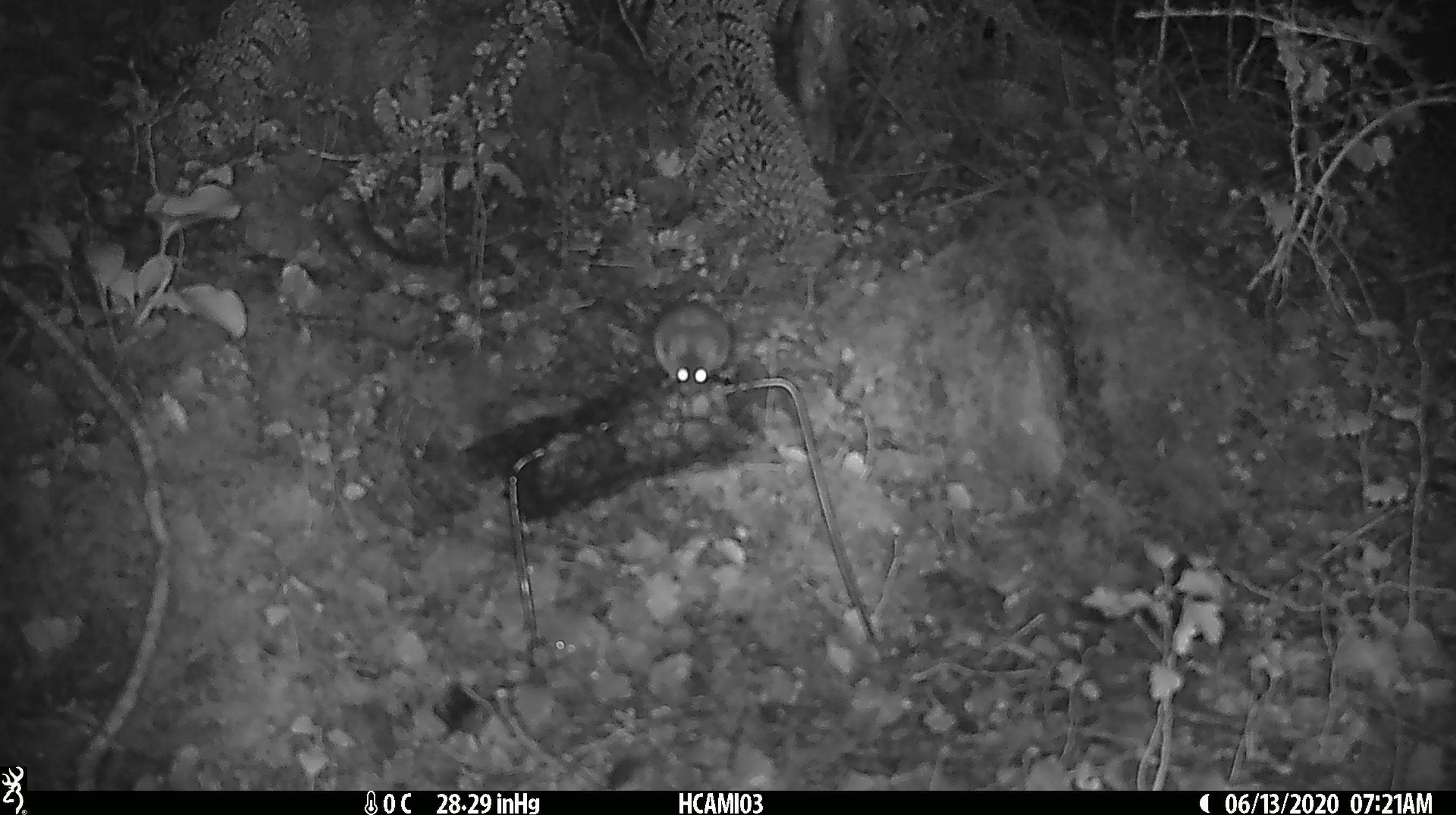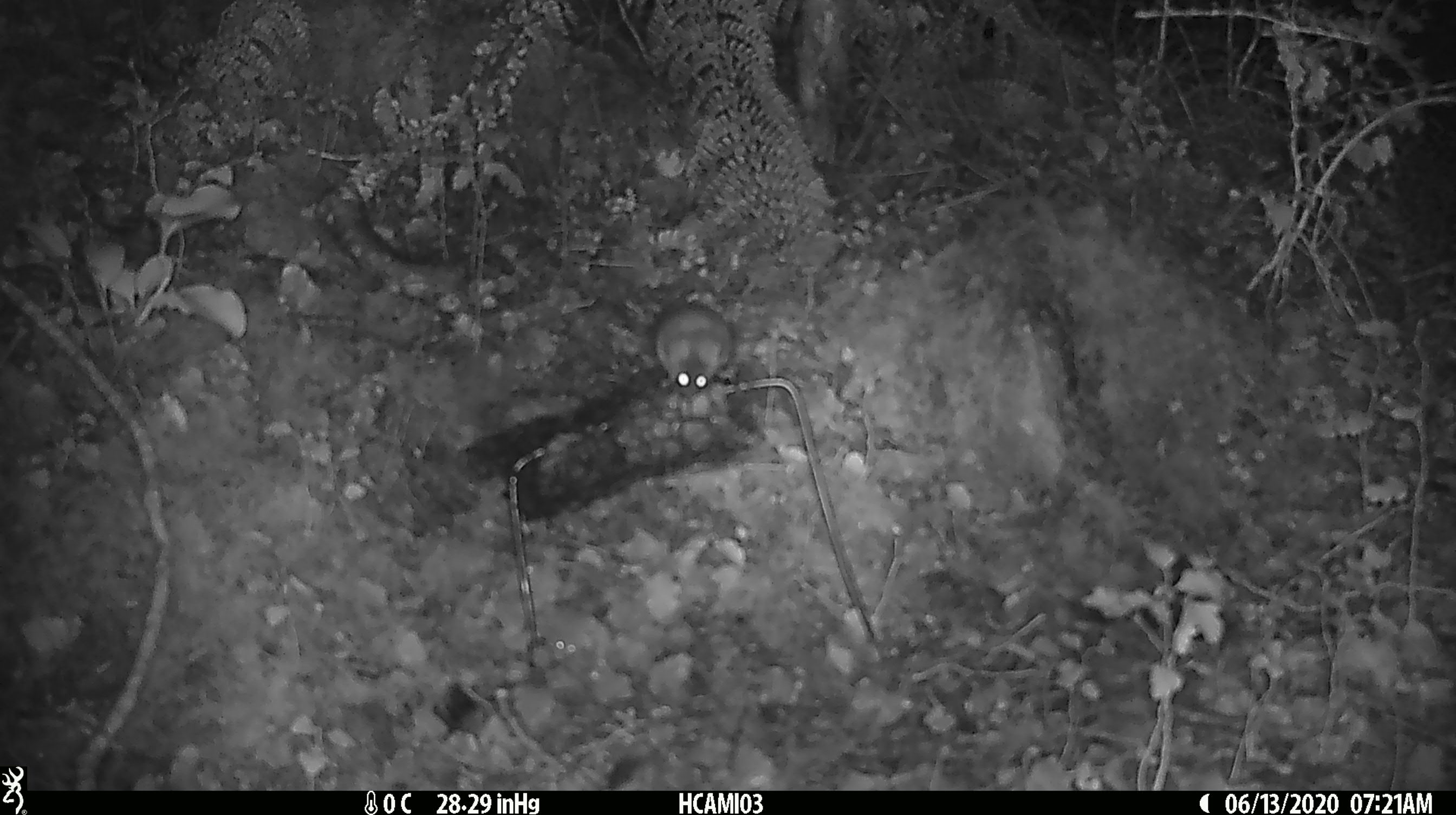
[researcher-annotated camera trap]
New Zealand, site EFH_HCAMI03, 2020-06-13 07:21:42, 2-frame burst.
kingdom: Animalia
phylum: Chordata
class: Mammalia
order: Rodentia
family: Muridae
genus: Mus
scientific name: Mus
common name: mouse